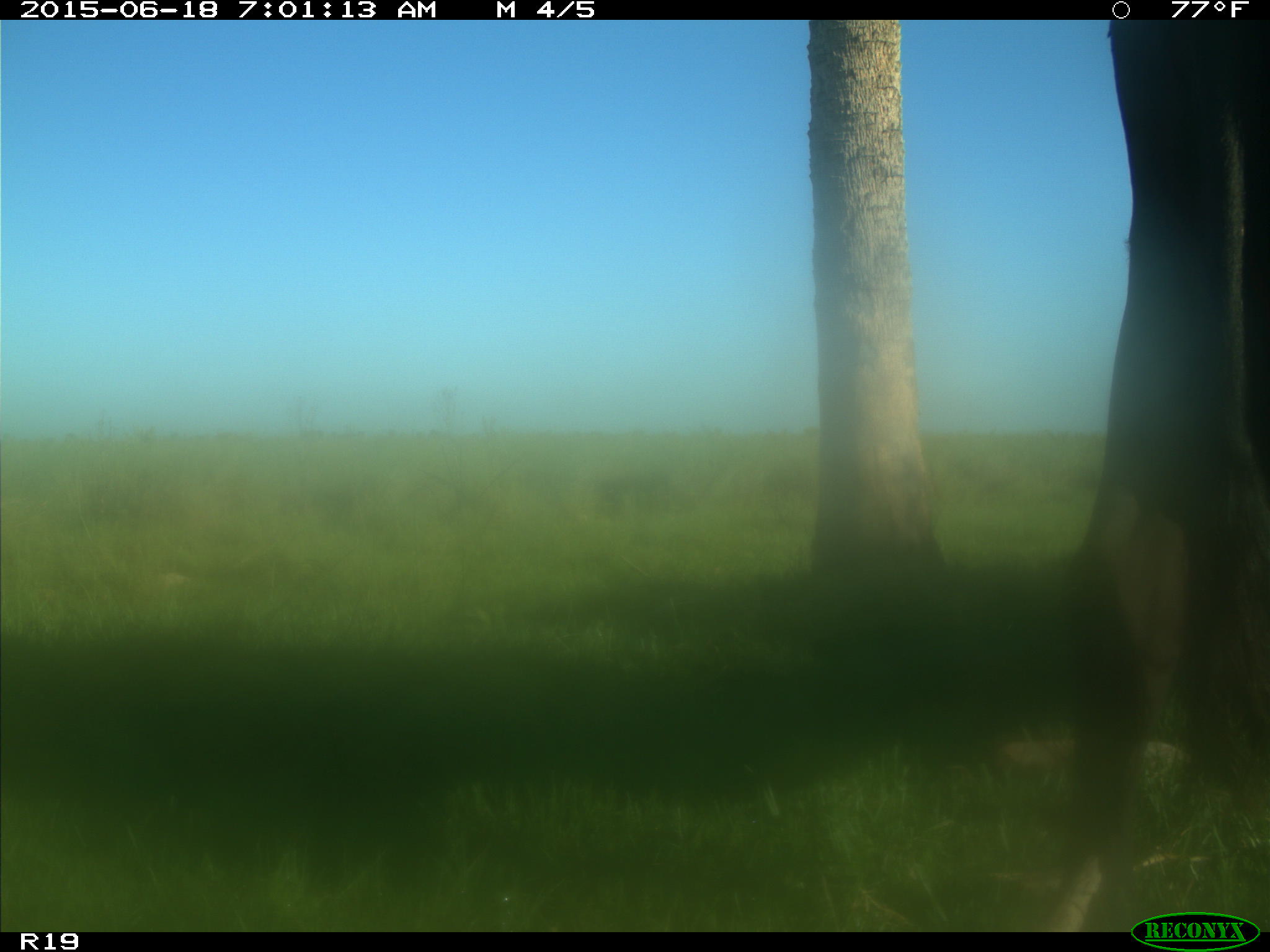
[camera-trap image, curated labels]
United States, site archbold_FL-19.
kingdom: Animalia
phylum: Chordata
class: Mammalia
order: Artiodactyla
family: Bovidae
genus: Bos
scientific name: Bos taurus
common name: domestic cow